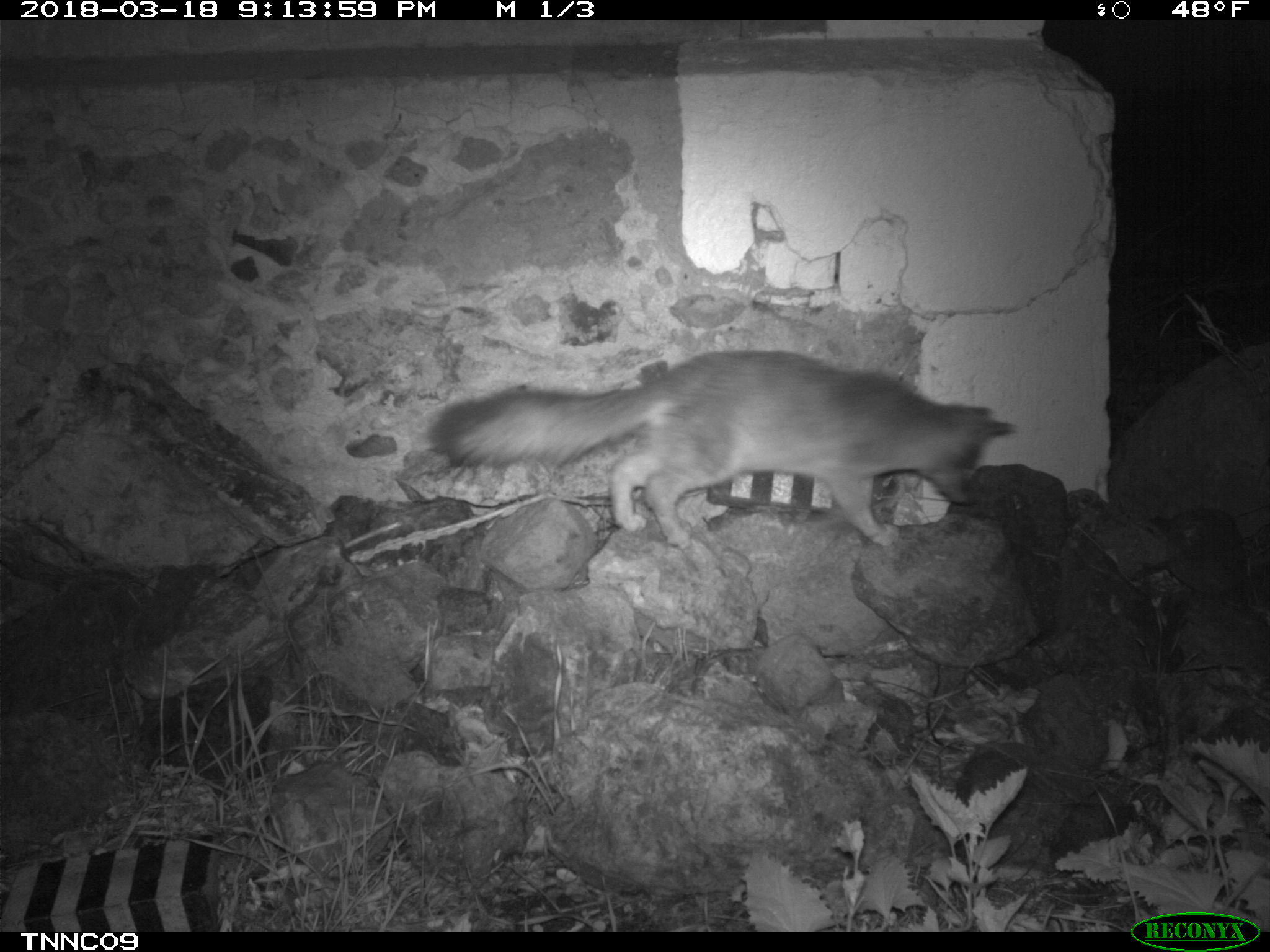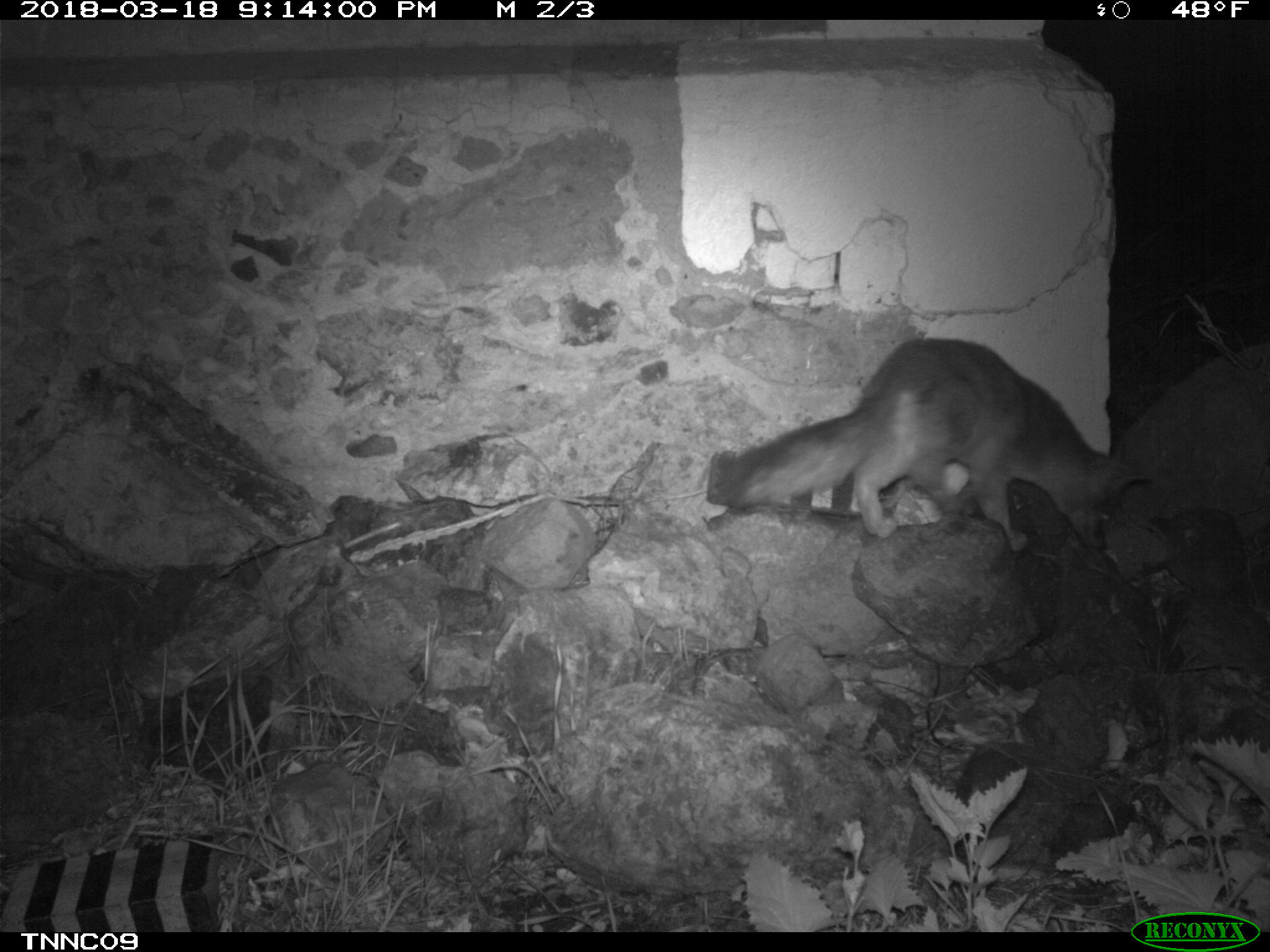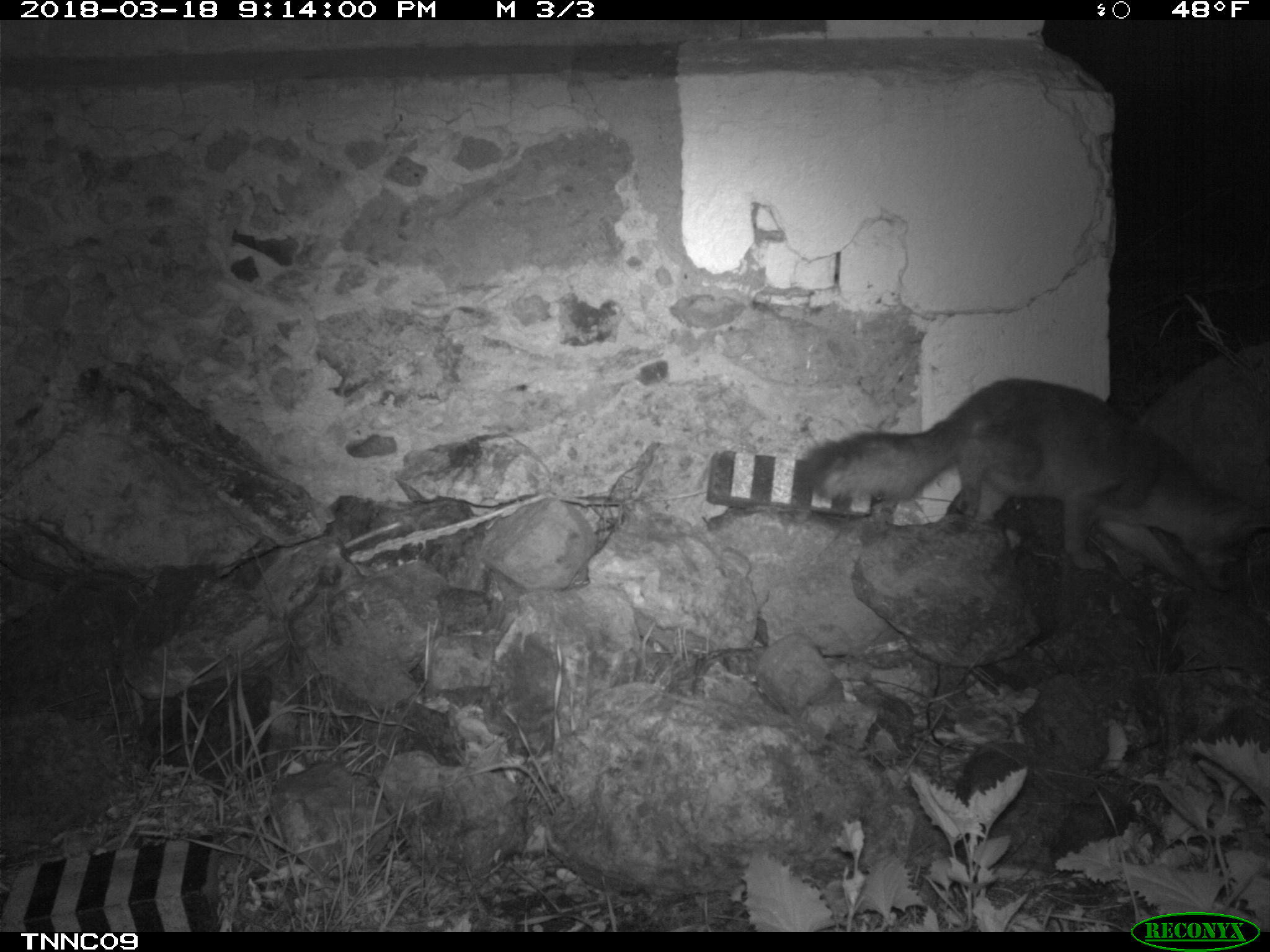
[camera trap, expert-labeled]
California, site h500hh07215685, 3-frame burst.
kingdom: Animalia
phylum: Chordata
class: Mammalia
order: Carnivora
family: Canidae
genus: Urocyon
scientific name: Urocyon littoralis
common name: island fox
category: fox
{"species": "fox (island fox) (Urocyon littoralis)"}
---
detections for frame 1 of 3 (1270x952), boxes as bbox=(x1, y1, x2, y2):
fox: bbox=(425, 347, 1016, 546)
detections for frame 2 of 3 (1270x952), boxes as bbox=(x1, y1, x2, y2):
fox: bbox=(716, 337, 1153, 550)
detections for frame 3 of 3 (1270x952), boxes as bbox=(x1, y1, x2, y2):
fox: bbox=(801, 376, 1269, 598)